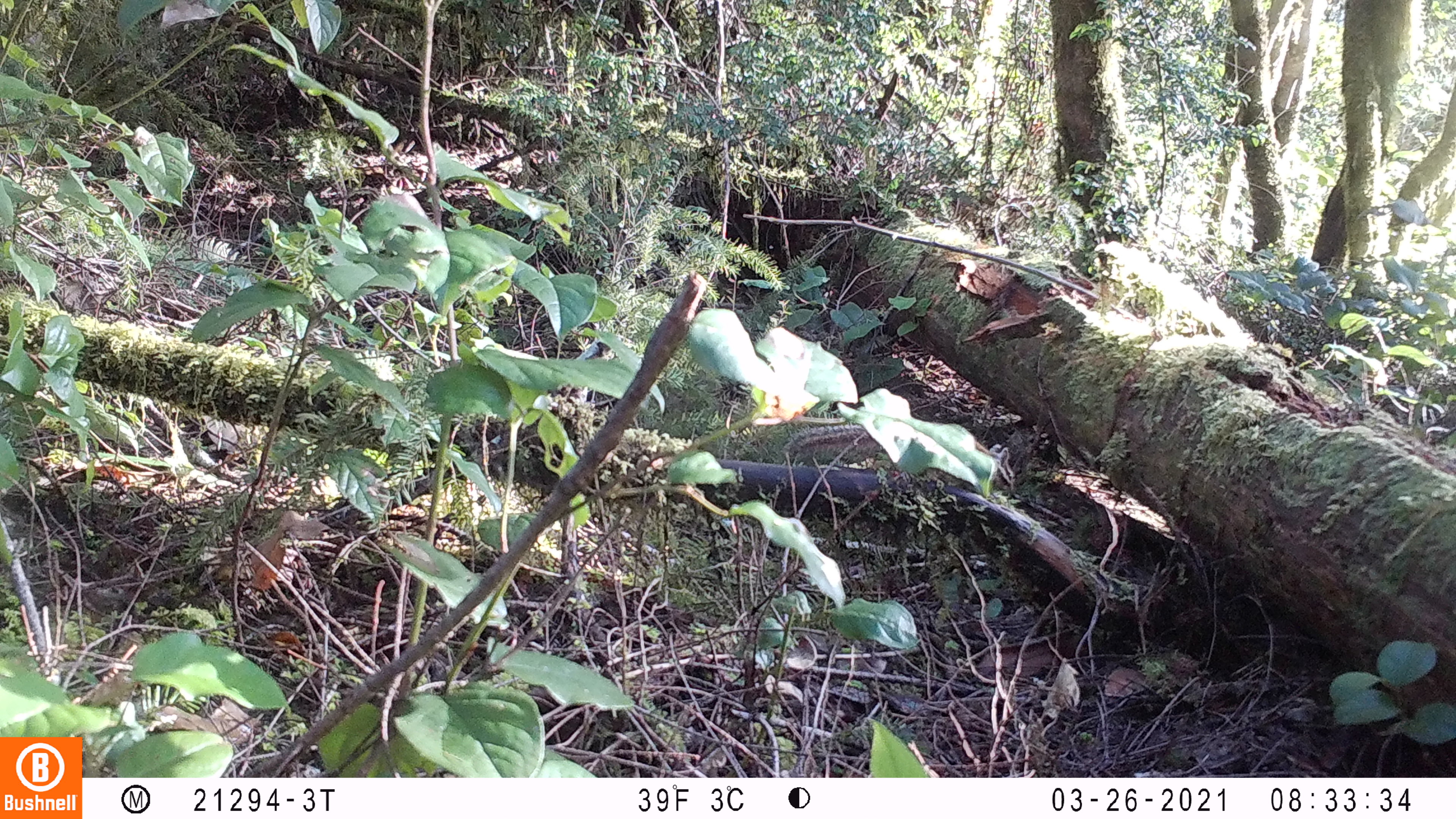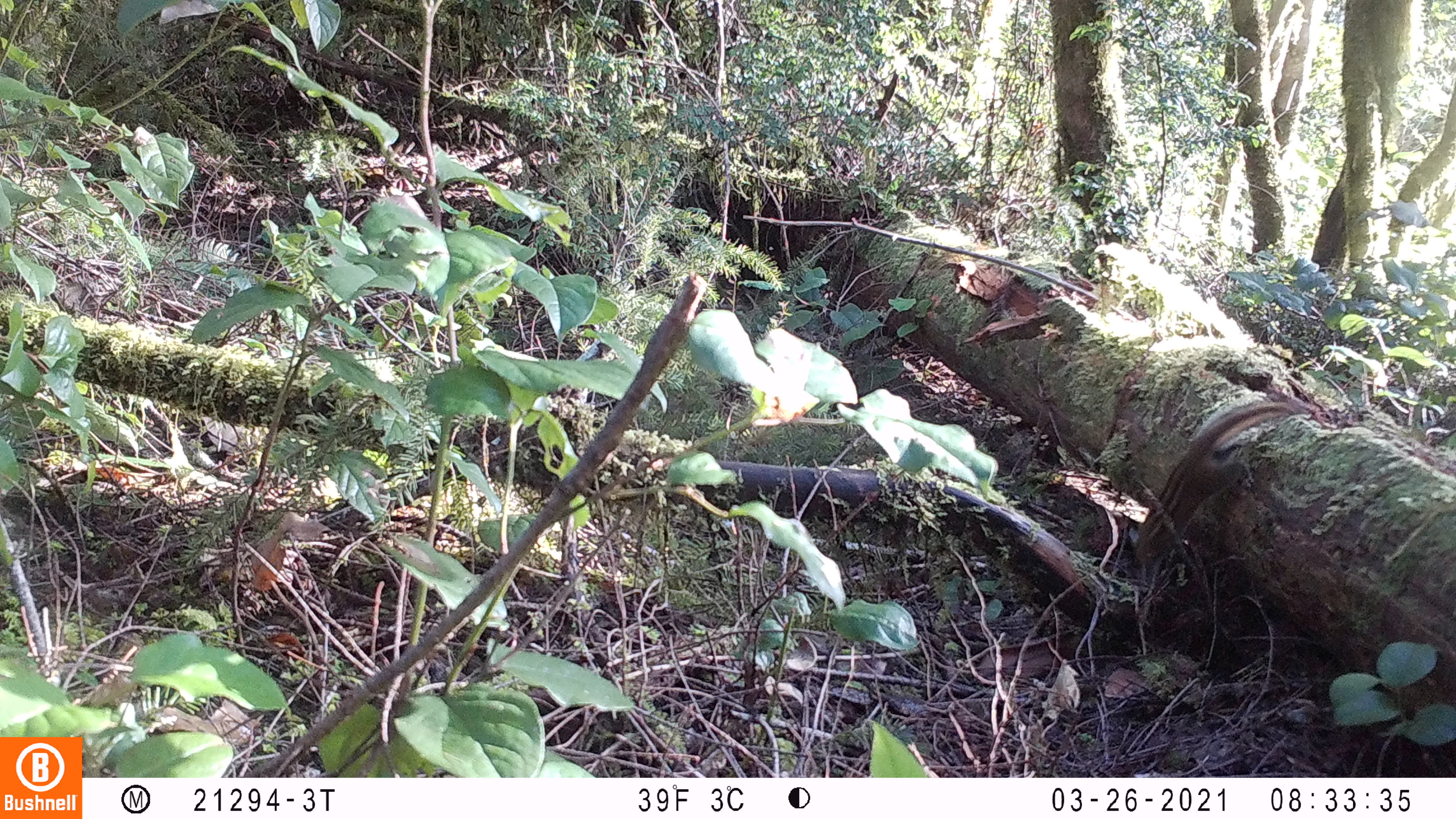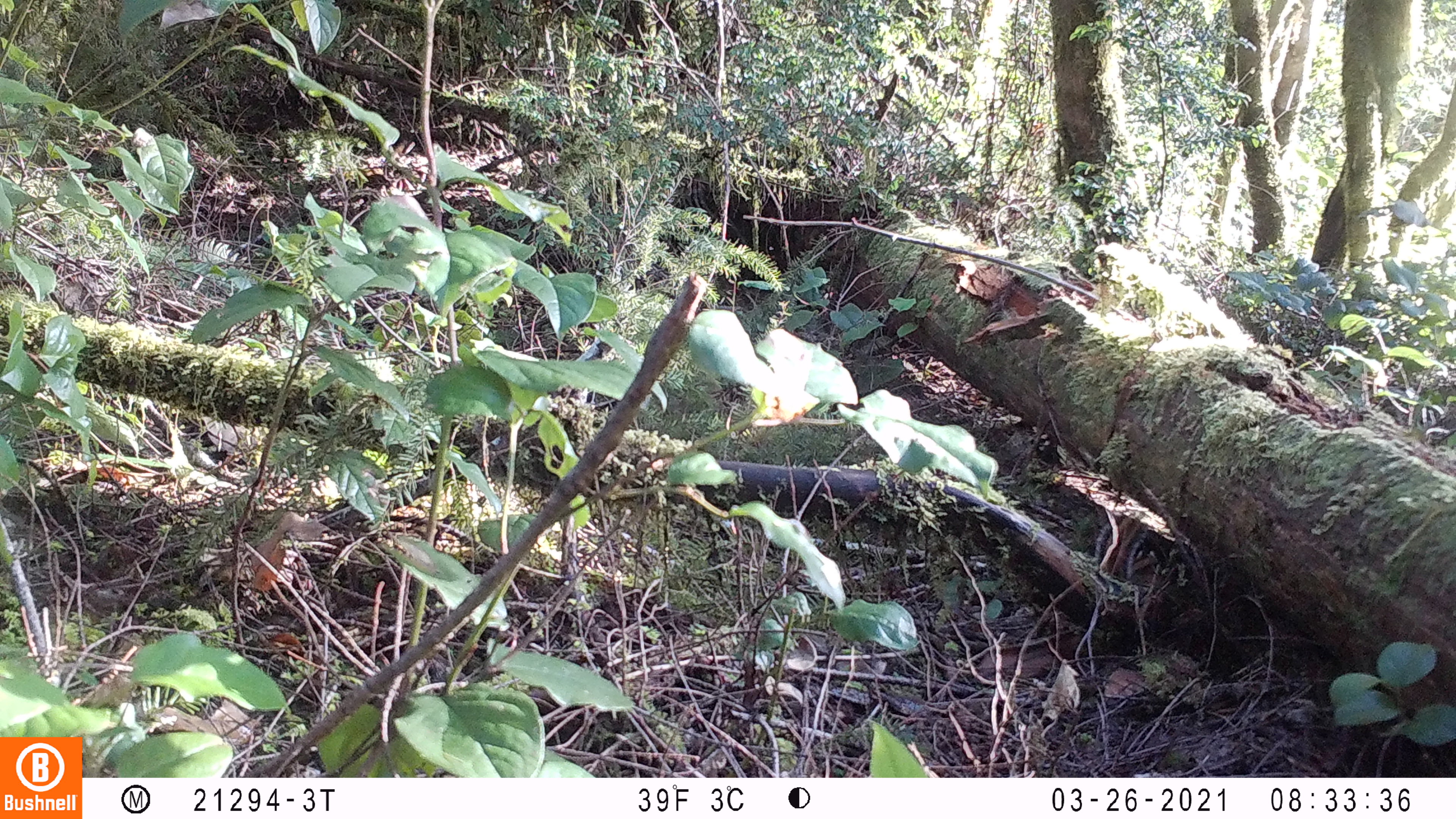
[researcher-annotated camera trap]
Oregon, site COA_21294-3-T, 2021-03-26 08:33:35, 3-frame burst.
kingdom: Animalia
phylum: Chordata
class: Mammalia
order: Rodentia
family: Sciuridae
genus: Neotamias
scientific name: Neotamias townsendii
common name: townsend's chipmunk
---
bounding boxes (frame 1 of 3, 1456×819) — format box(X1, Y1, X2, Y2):
townsend's chipmunk: box(782, 411, 877, 462)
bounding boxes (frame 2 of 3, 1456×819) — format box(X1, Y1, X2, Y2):
townsend's chipmunk: box(1122, 394, 1298, 569)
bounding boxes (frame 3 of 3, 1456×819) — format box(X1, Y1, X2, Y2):
townsend's chipmunk: box(1095, 507, 1154, 580)